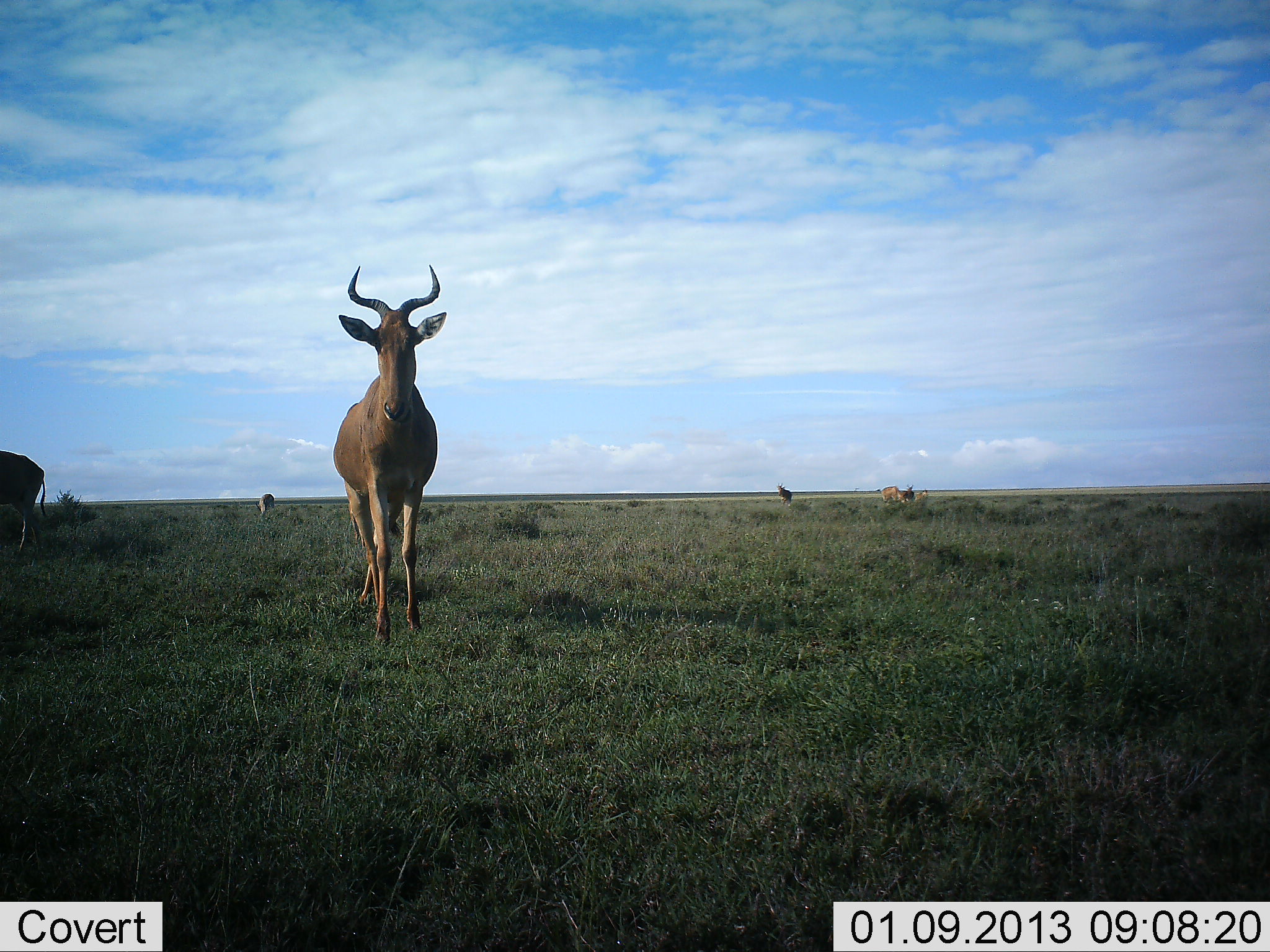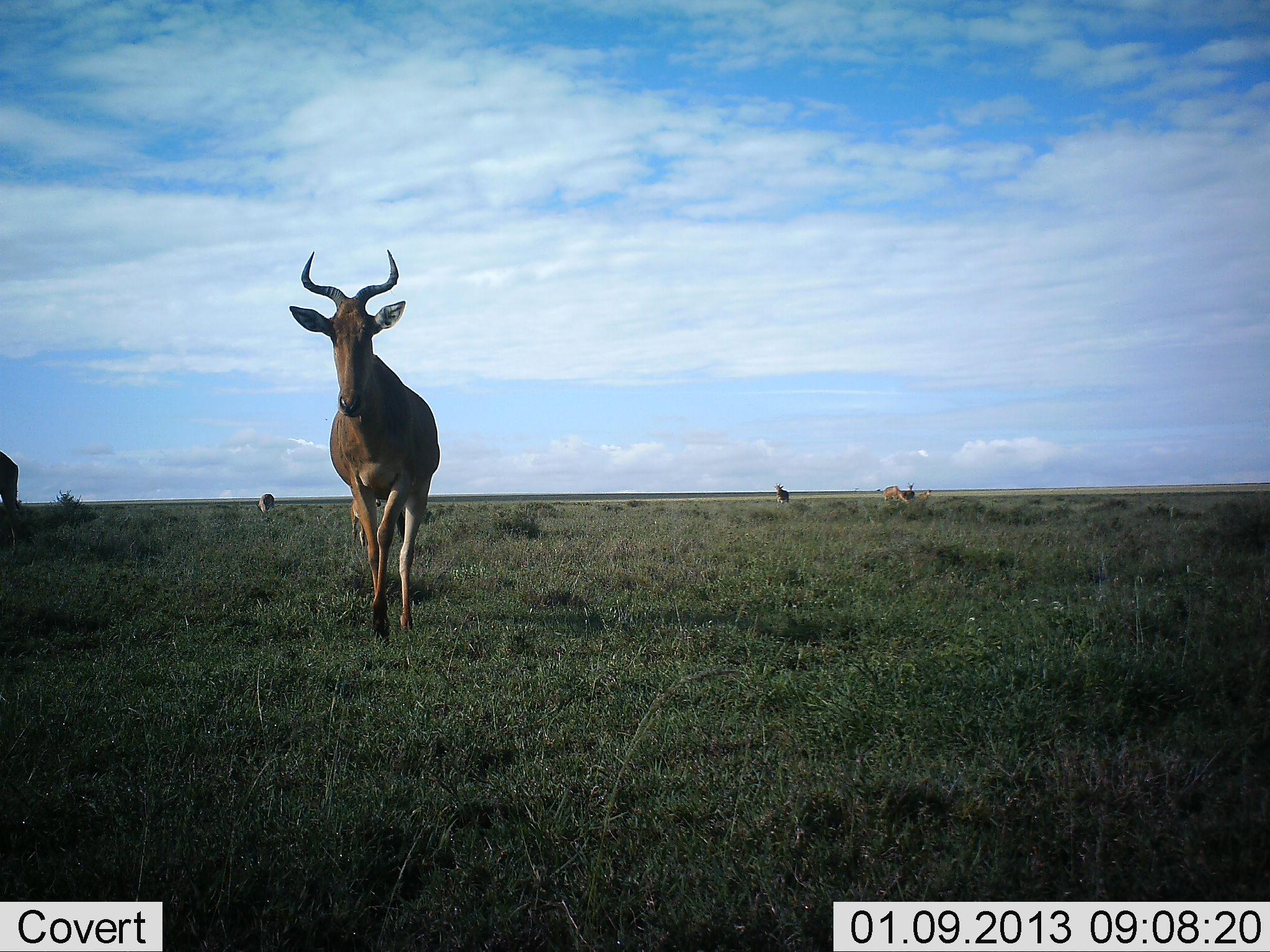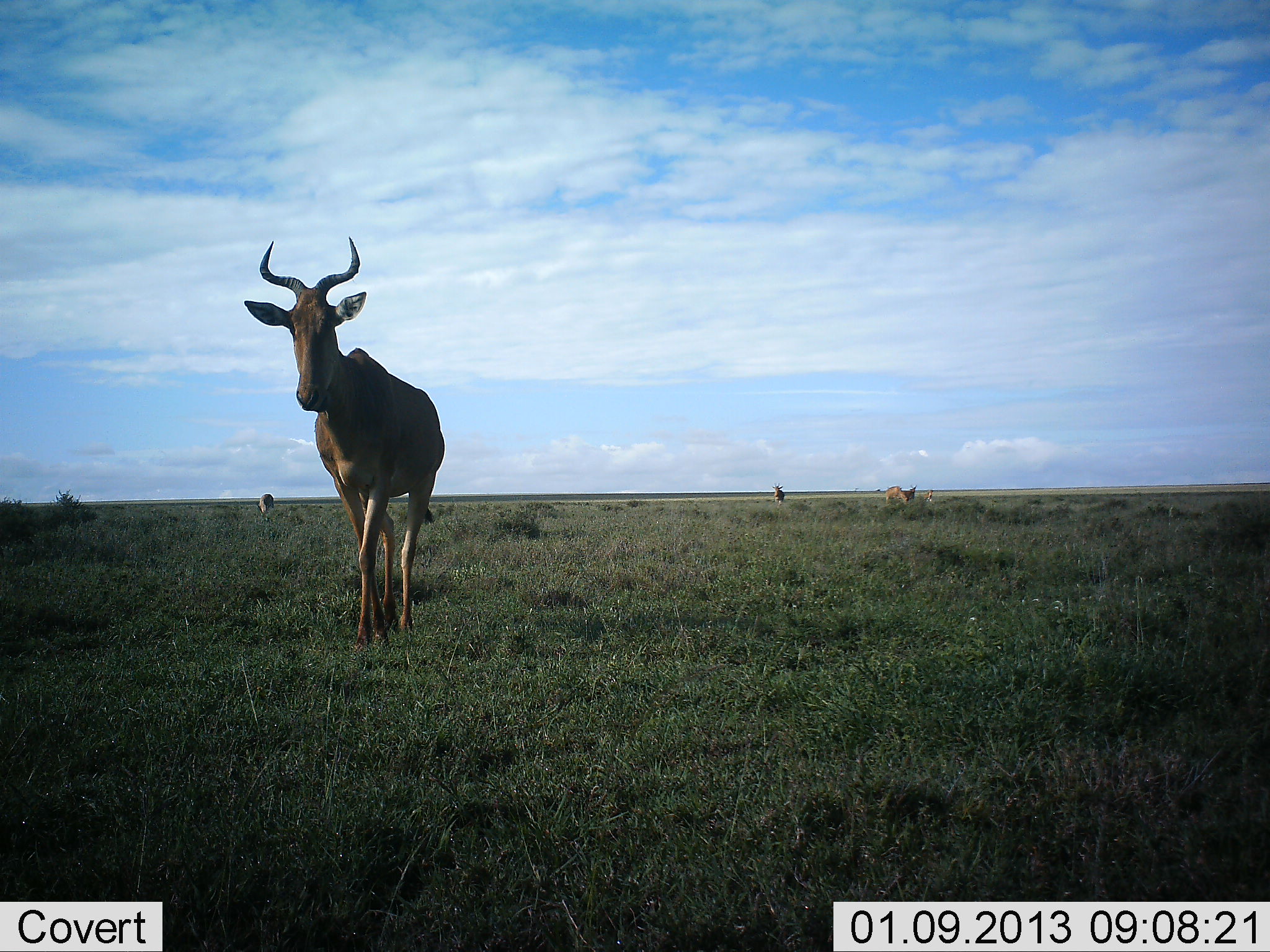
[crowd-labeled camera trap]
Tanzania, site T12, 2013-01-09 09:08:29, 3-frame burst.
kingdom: Animalia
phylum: Chordata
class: Mammalia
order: Artiodactyla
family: Bovidae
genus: Alcelaphus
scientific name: Alcelaphus buselaphus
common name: hartebeest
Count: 4.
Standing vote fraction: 20%.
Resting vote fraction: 0%.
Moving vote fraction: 100%.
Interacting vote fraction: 0%.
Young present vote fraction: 0%.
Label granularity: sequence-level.